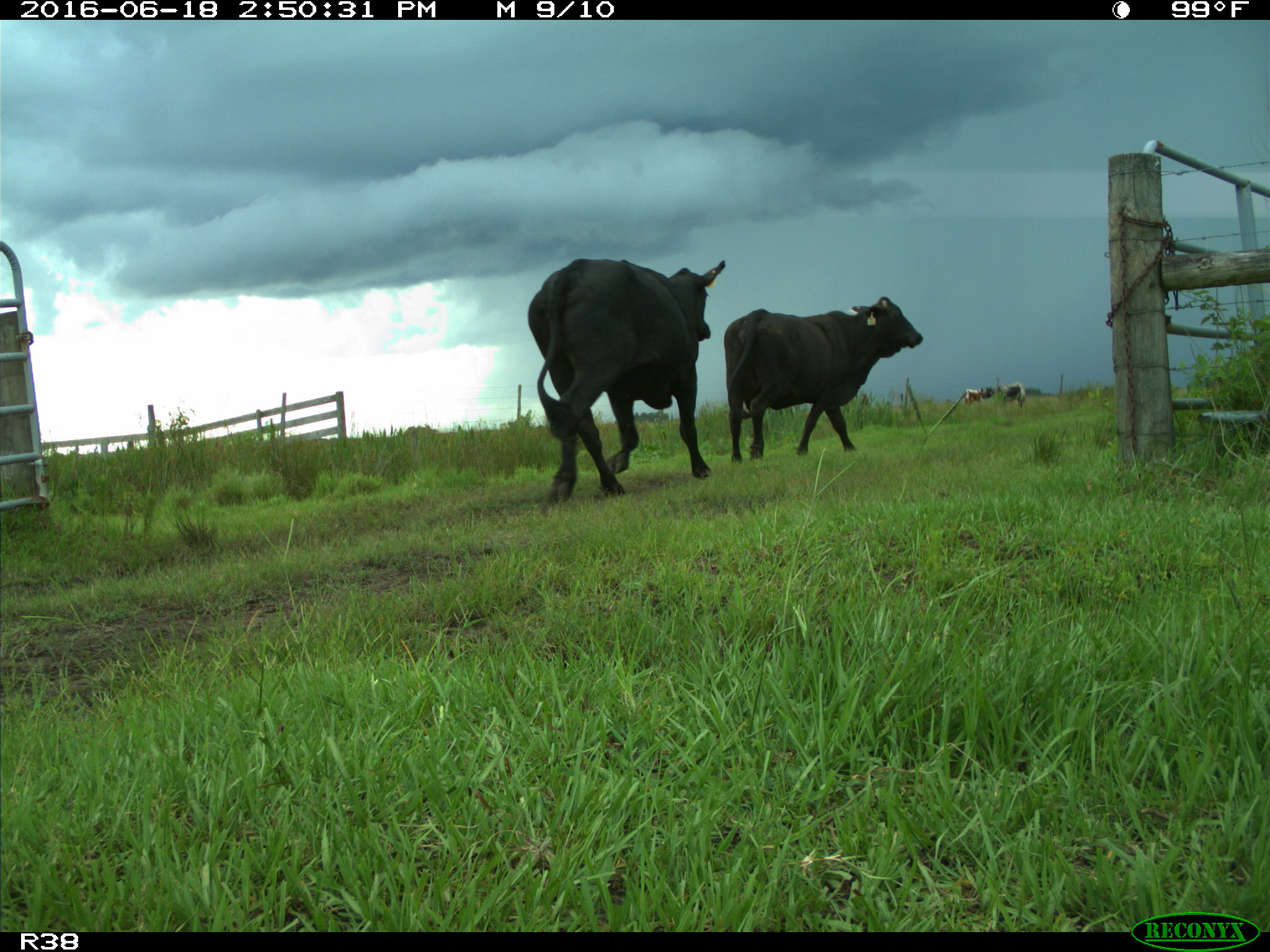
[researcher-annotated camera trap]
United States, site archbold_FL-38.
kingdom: Animalia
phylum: Chordata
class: Mammalia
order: Artiodactyla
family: Bovidae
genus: Bos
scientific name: Bos taurus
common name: domestic cow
Bos taurus (domestic cow).